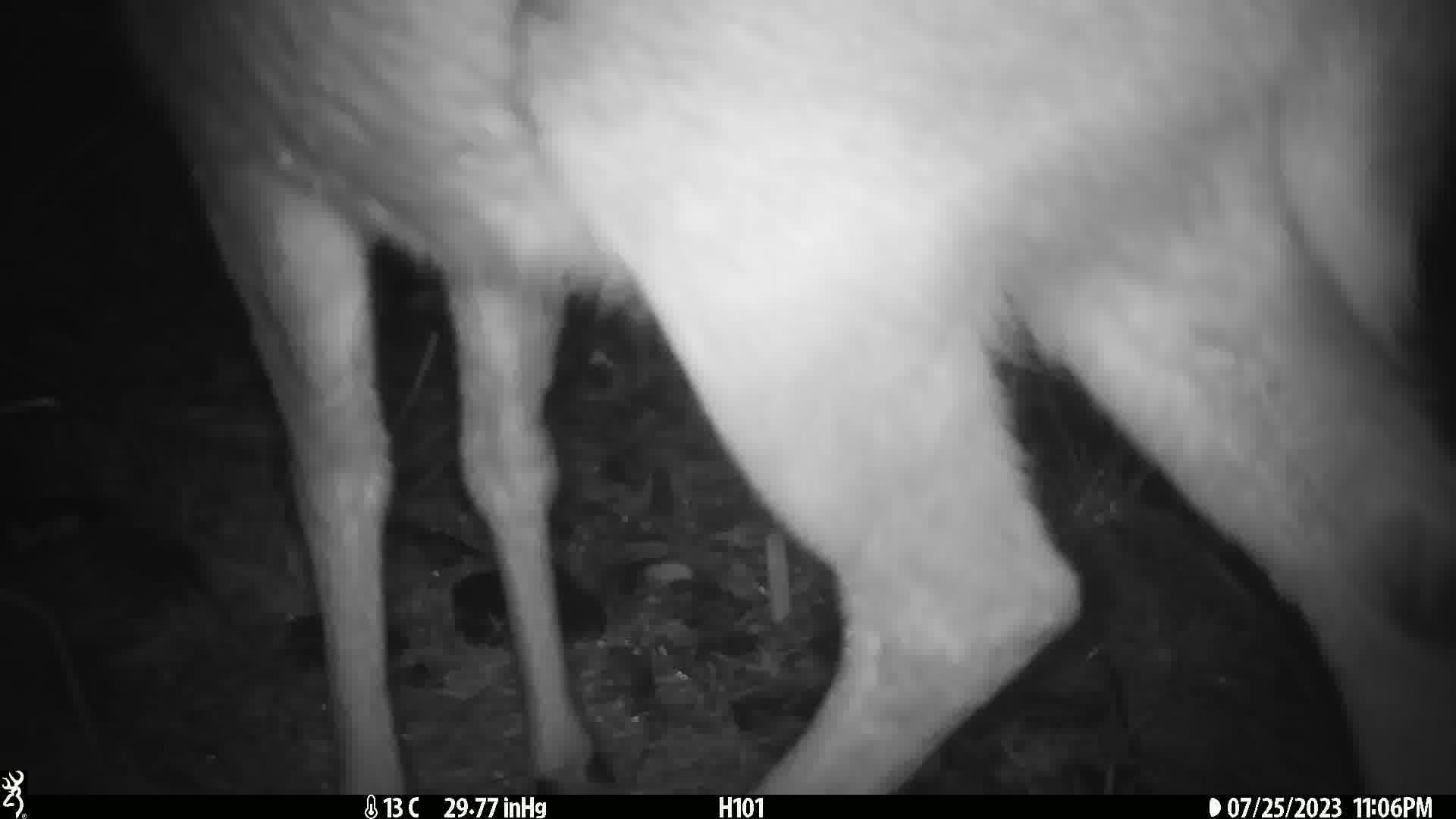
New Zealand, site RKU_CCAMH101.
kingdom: Animalia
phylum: Chordata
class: Mammalia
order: Artiodactyla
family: Cervidae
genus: Odocoileus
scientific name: Odocoileus virginianus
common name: white-tailed deer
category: white tailed deer